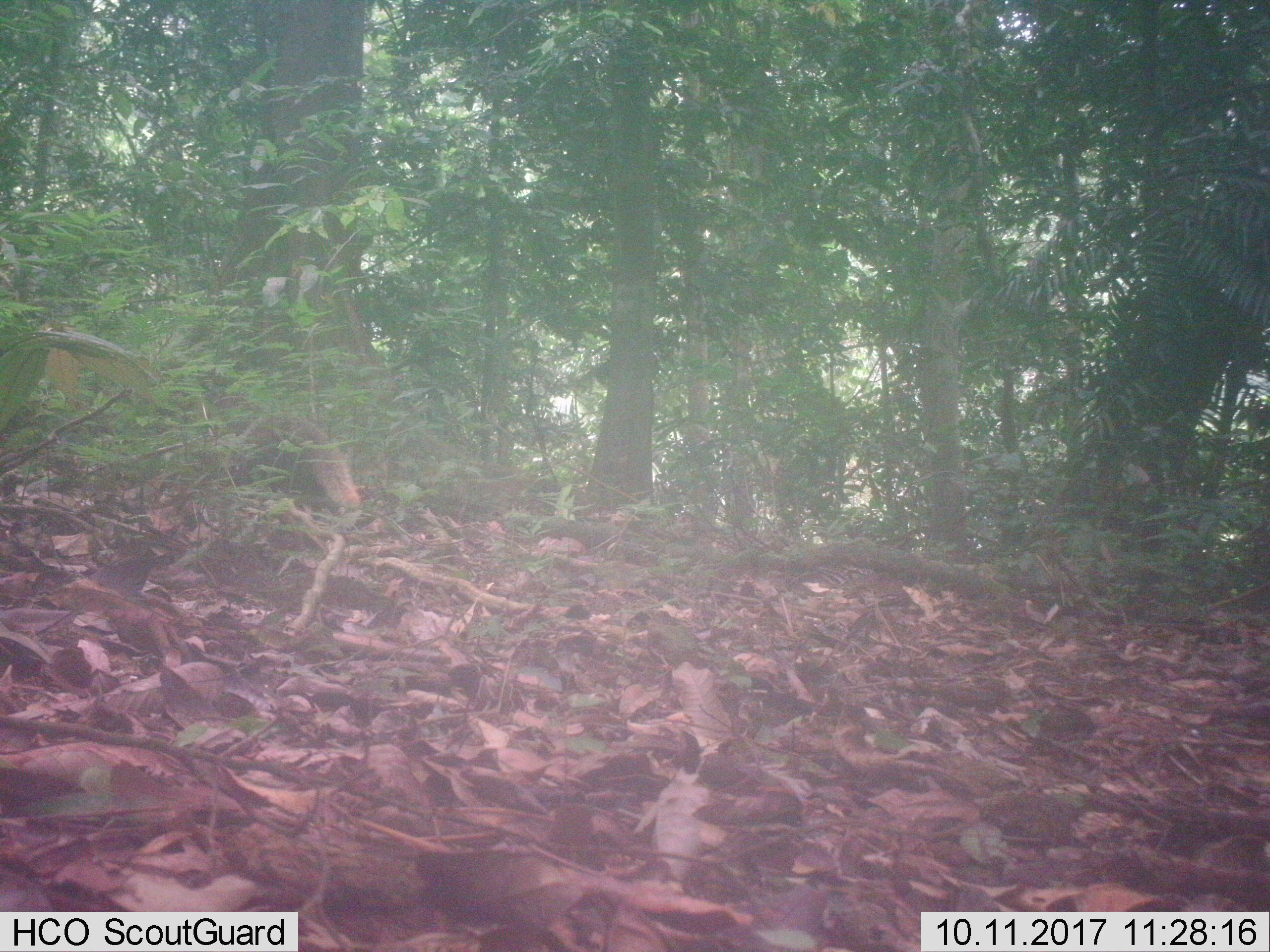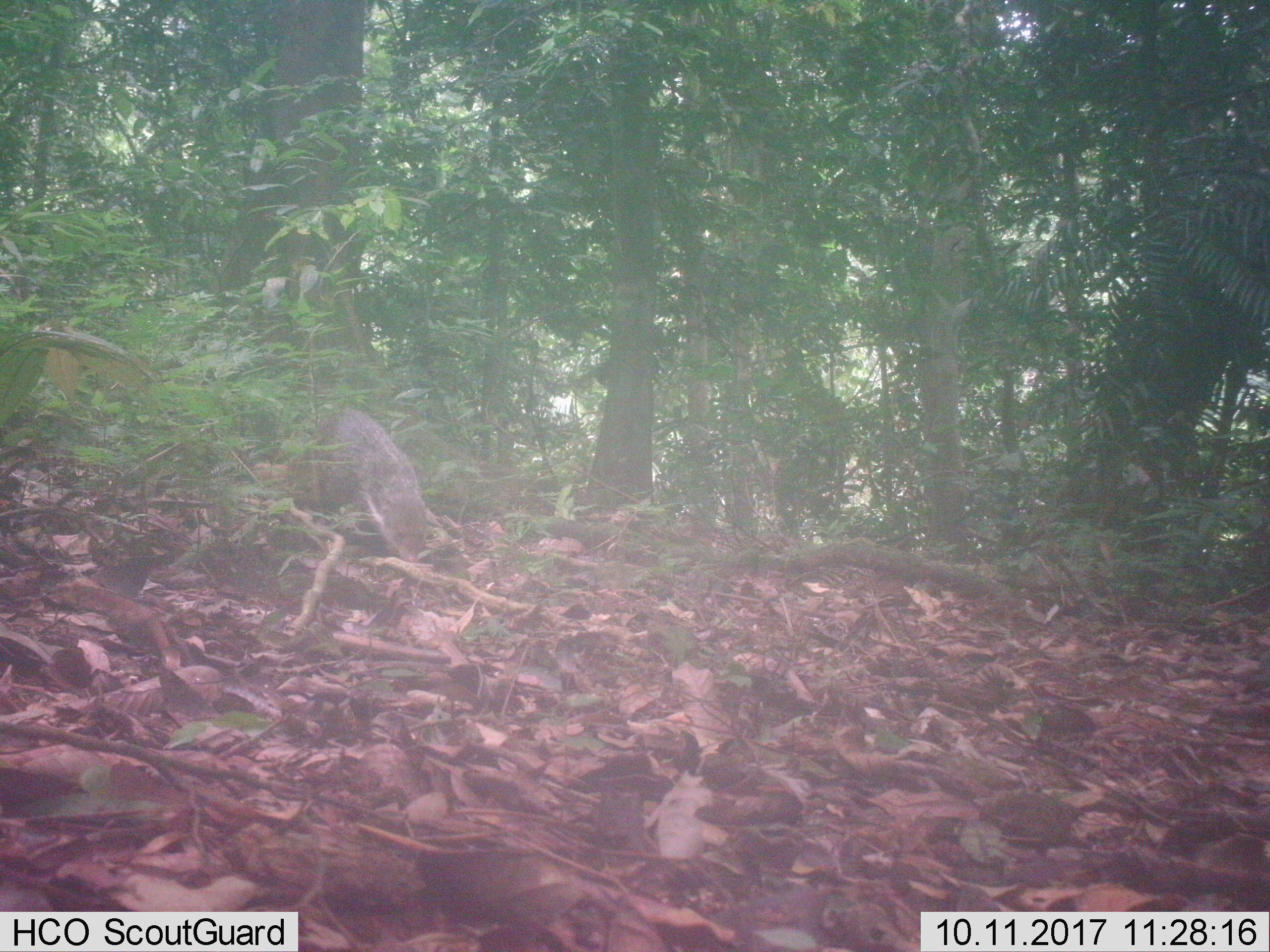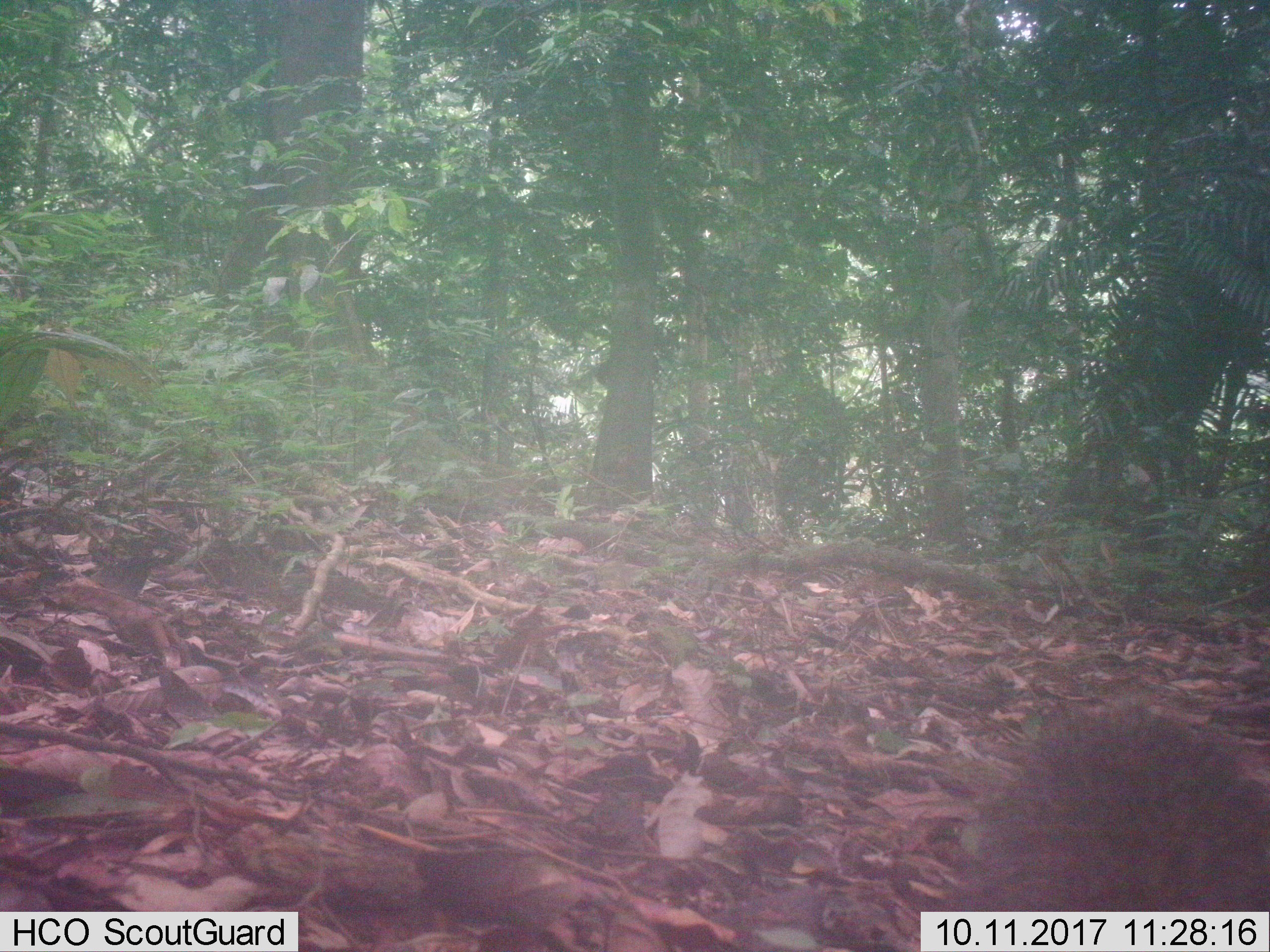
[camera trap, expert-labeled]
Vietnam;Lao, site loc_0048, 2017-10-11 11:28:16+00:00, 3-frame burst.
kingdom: Animalia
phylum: Chordata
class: Mammalia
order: Carnivora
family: Herpestidae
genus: Urva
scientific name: Urva urva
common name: crab-eating mongoose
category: crab eating mongoose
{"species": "crab eating mongoose (crab-eating mongoose) (Urva urva)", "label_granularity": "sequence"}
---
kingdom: Animalia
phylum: Chordata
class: Mammalia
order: Artiodactyla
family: Cervidae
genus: Muntiacus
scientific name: Muntiacus vuquangensis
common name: large-antlered muntjac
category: large antlered muntjac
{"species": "large antlered muntjac (large-antlered muntjac) (Muntiacus vuquangensis)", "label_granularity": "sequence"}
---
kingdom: Animalia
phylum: Chordata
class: Mammalia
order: Primates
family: Cercopithecidae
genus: Macaca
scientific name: Macaca nemestrina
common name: pig-tailed macaque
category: pig tailed macaque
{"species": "pig tailed macaque (pig-tailed macaque) (Macaca nemestrina)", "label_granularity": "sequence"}